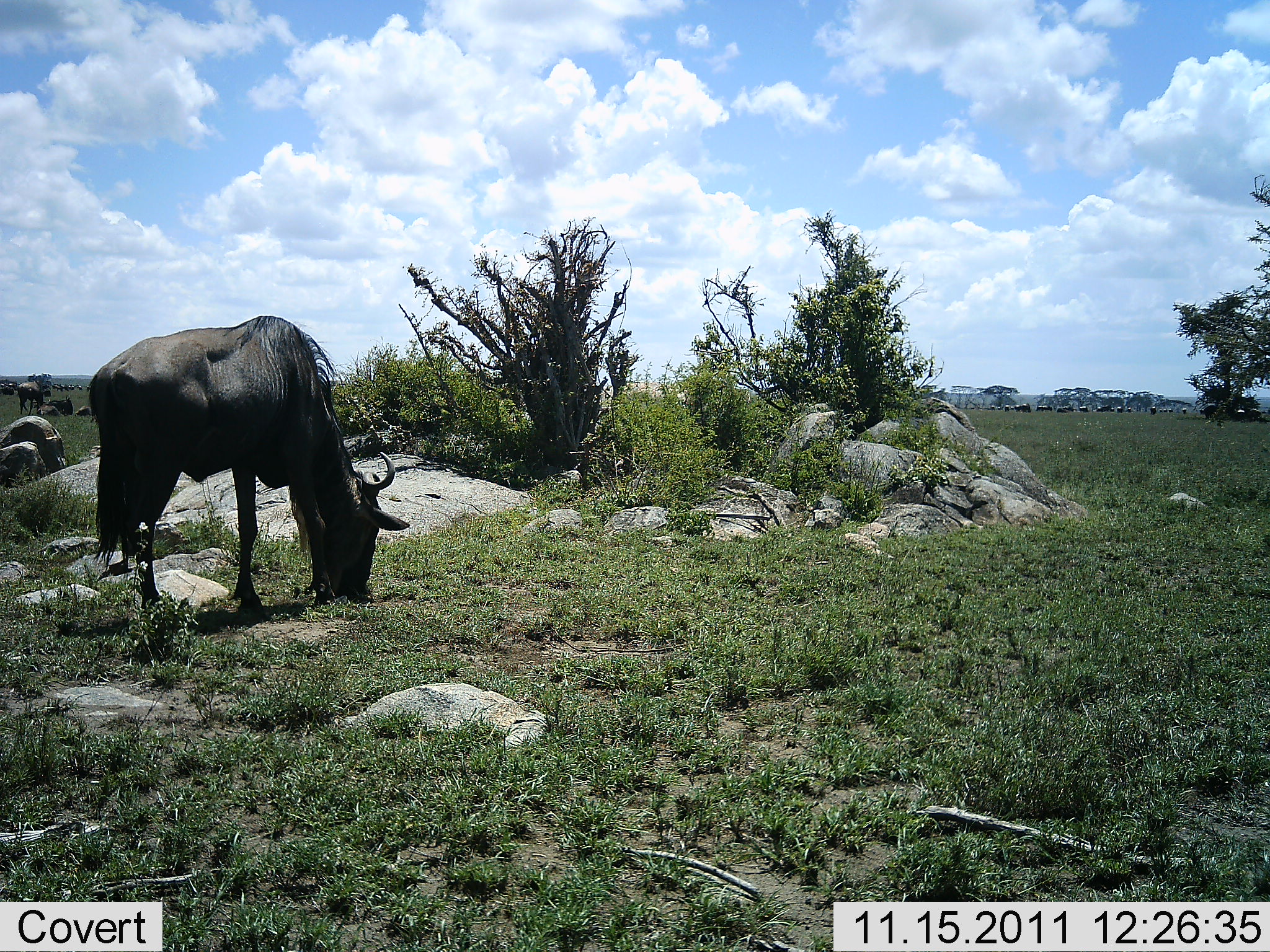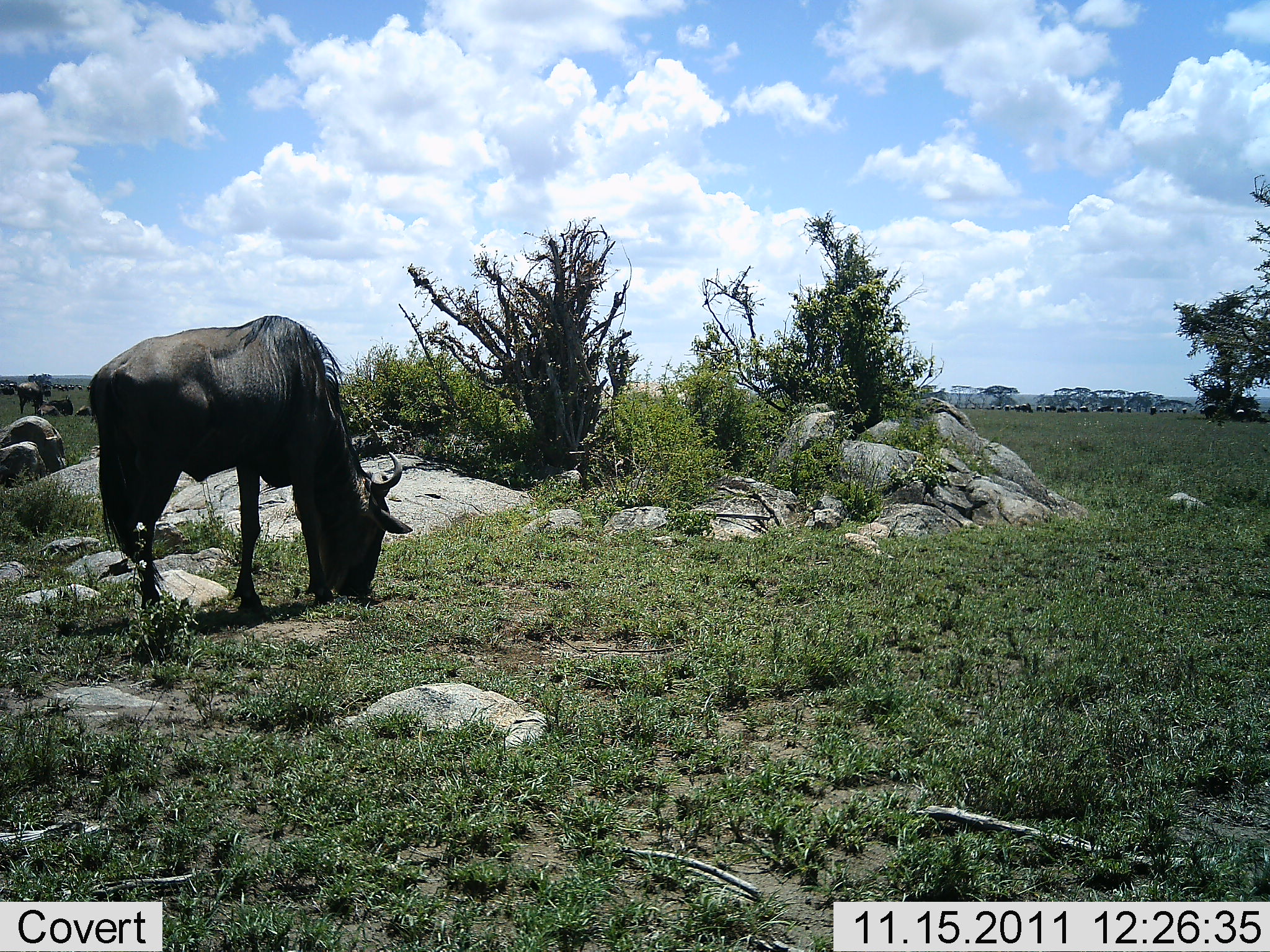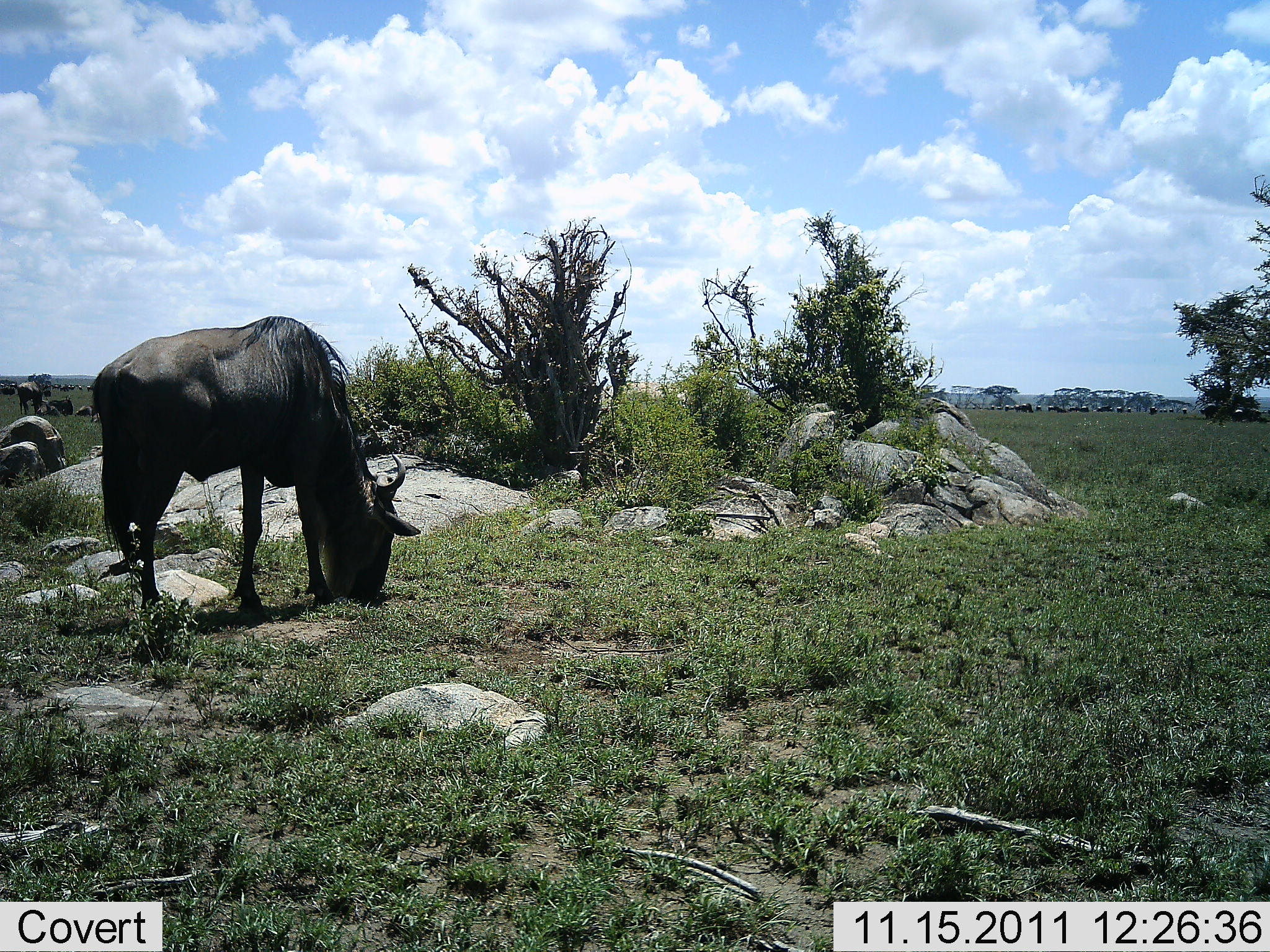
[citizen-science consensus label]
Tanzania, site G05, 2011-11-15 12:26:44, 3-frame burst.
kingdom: Animalia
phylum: Chordata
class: Mammalia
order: Artiodactyla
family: Bovidae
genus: Connochaetes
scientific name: Connochaetes taurinus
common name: blue wildebeest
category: wildebeest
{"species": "wildebeest (blue wildebeest) (Connochaetes taurinus)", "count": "2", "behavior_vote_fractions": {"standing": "55%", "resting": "18%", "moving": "18%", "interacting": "0%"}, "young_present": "0%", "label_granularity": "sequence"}